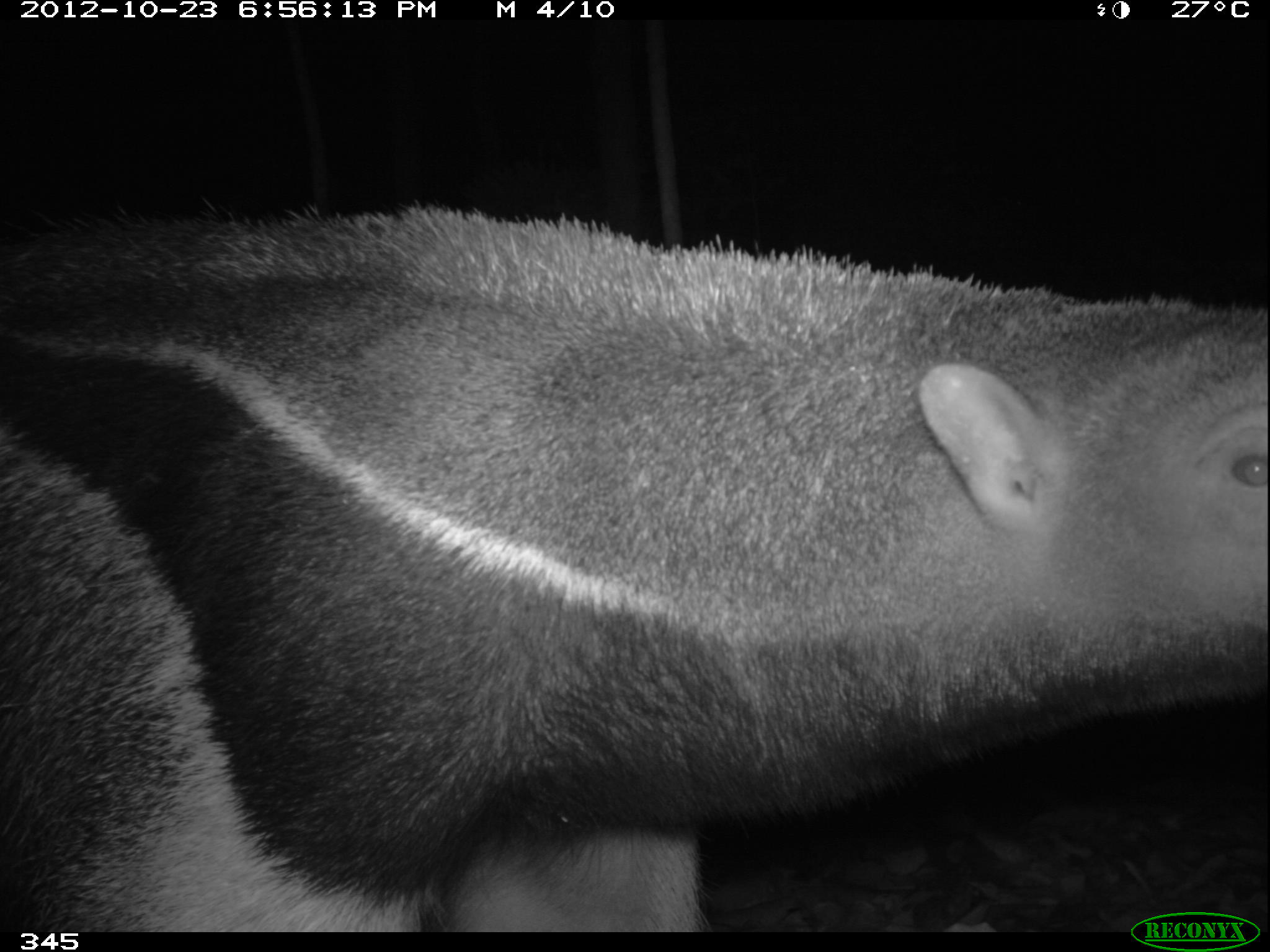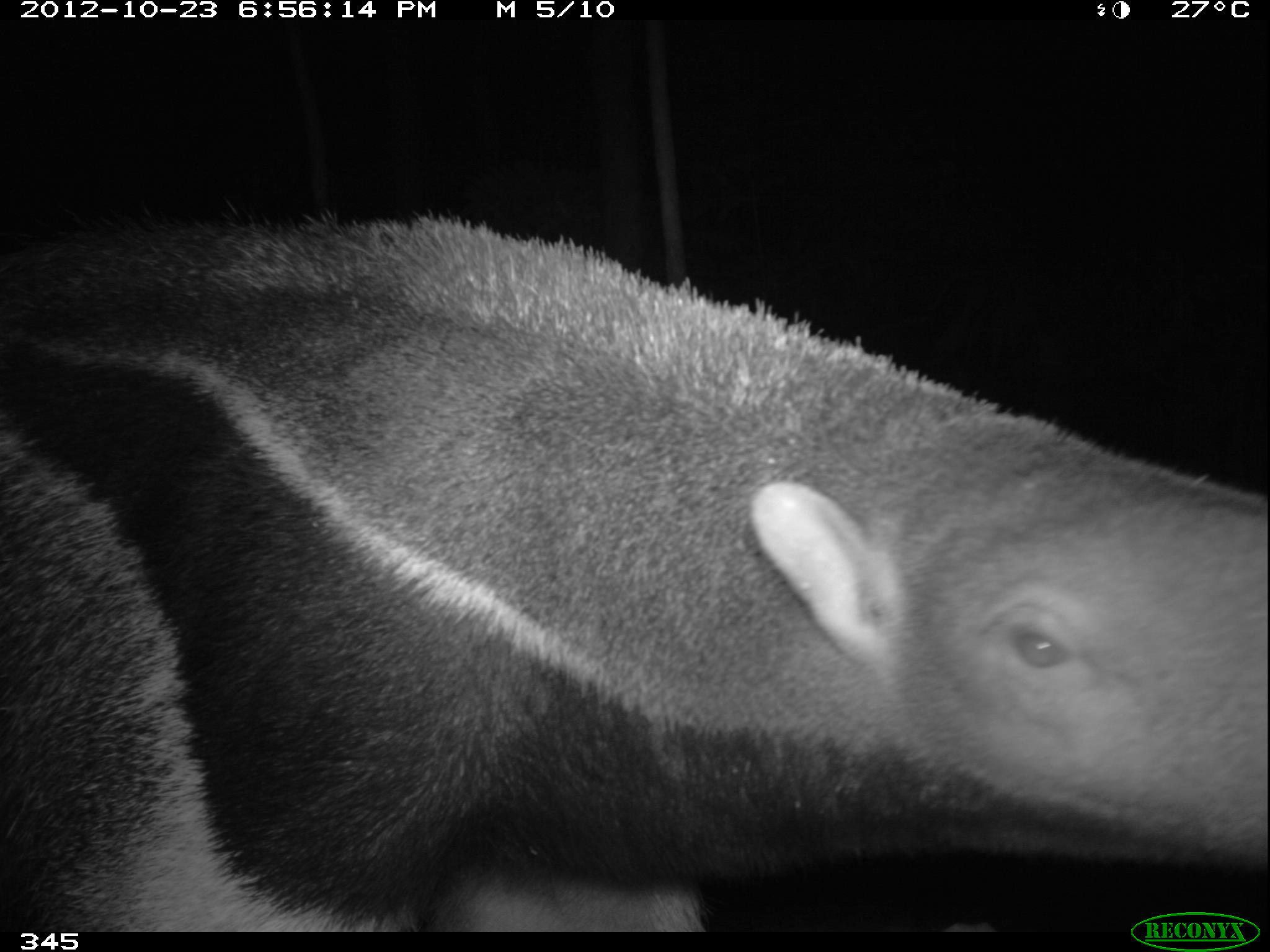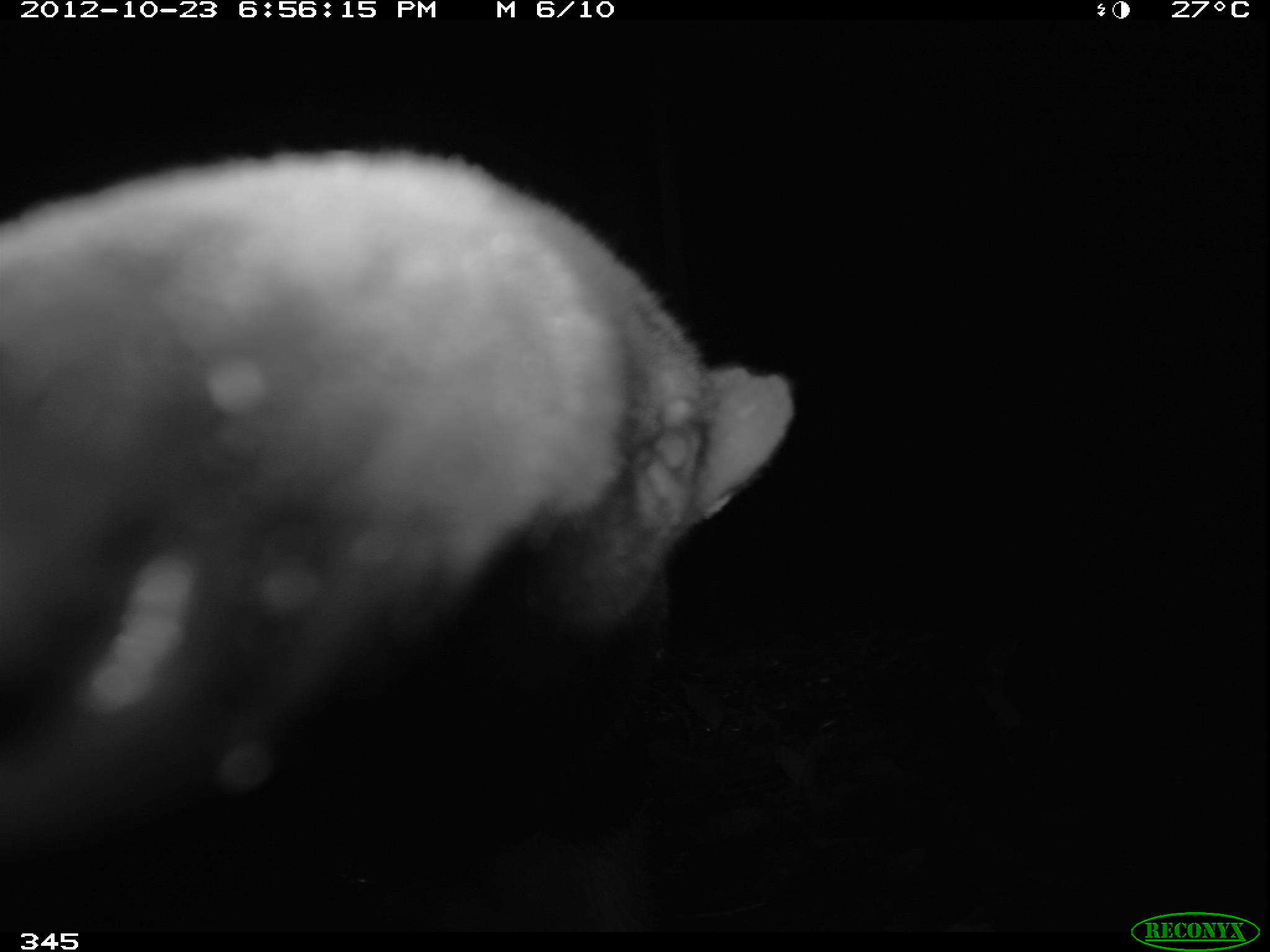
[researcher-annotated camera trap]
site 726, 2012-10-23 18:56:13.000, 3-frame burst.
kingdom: Animalia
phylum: Chordata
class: Mammalia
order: Pilosa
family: Myrmecophagidae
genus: Myrmecophaga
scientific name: Myrmecophaga tridactyla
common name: giant anteater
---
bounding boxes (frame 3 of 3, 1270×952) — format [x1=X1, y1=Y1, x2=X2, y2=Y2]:
myrmecophaga tridactyla: [x1=0, y1=145, x2=795, y2=932]